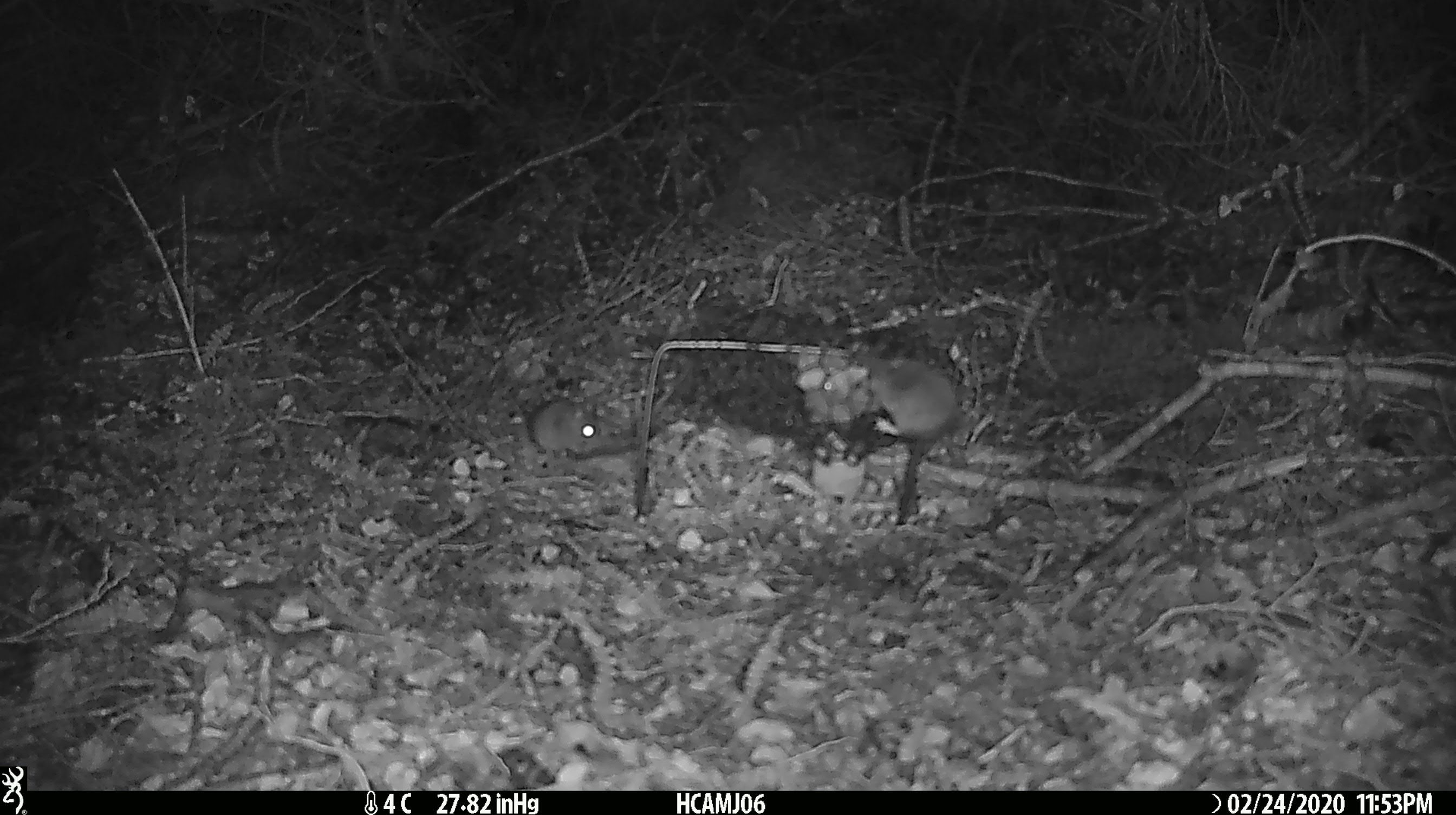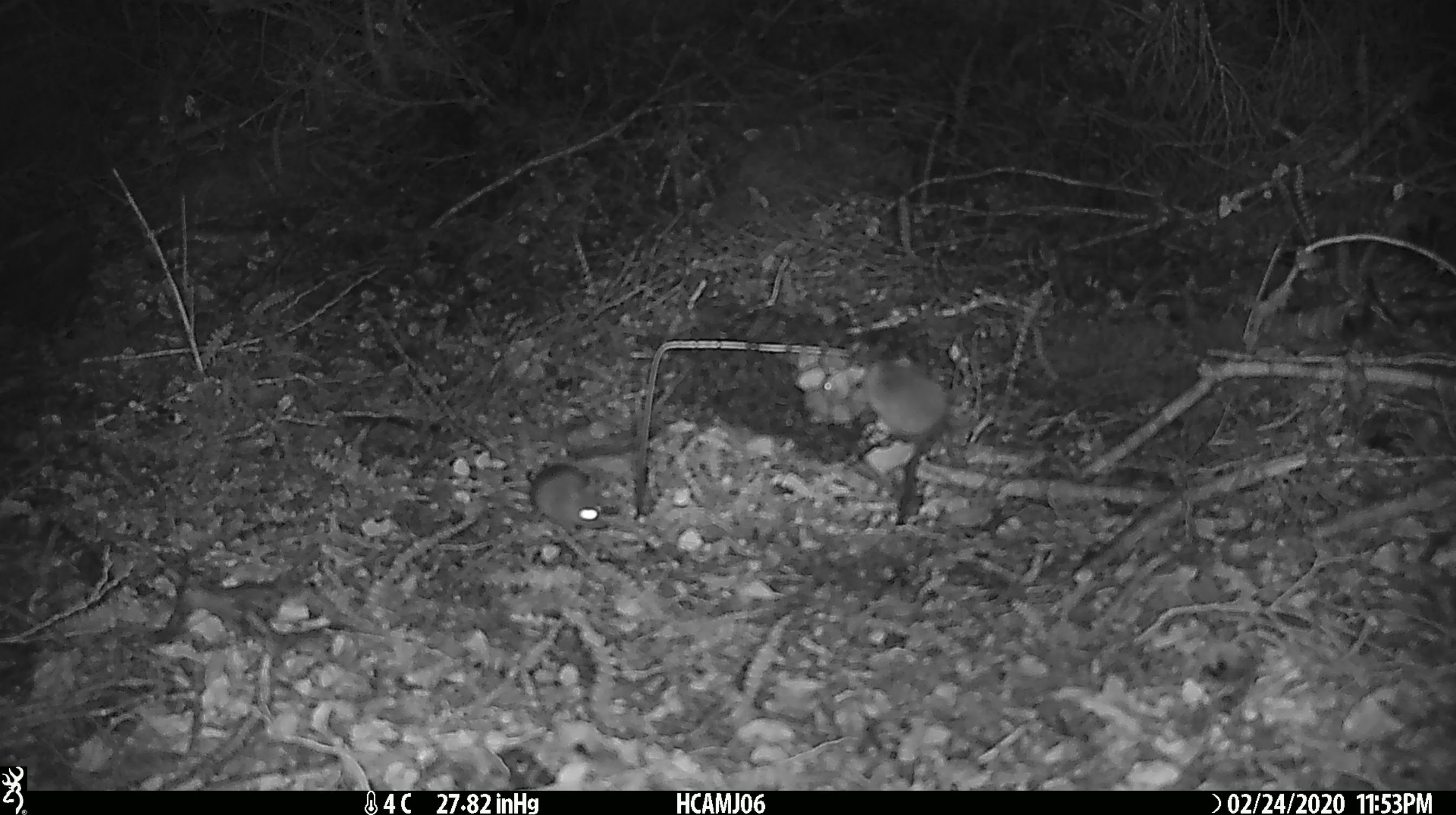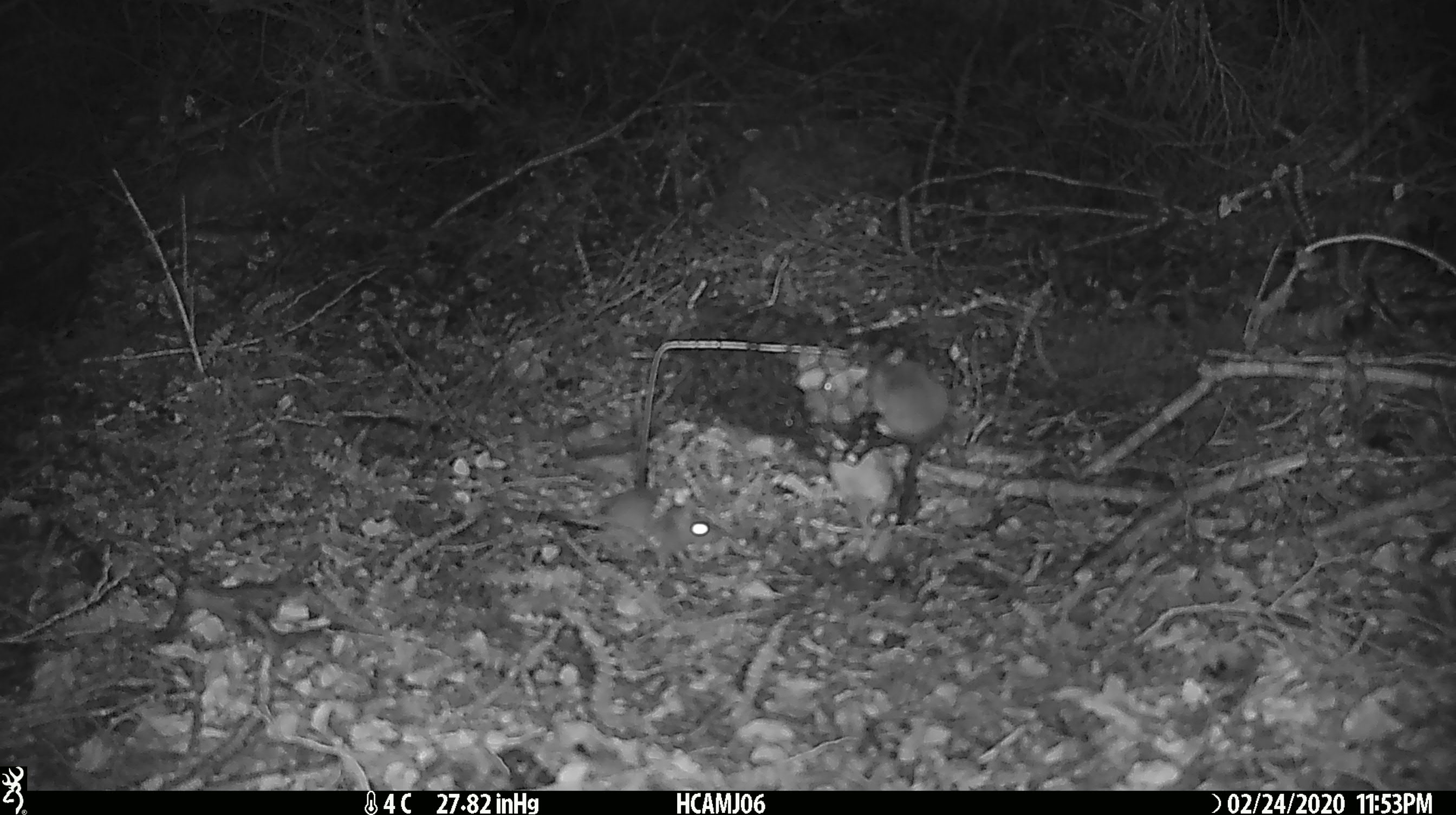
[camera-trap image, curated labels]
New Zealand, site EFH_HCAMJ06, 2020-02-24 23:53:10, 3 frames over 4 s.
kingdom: Animalia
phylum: Chordata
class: Mammalia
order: Rodentia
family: Muridae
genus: Mus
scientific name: Mus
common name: mouse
Mouse (Mus).